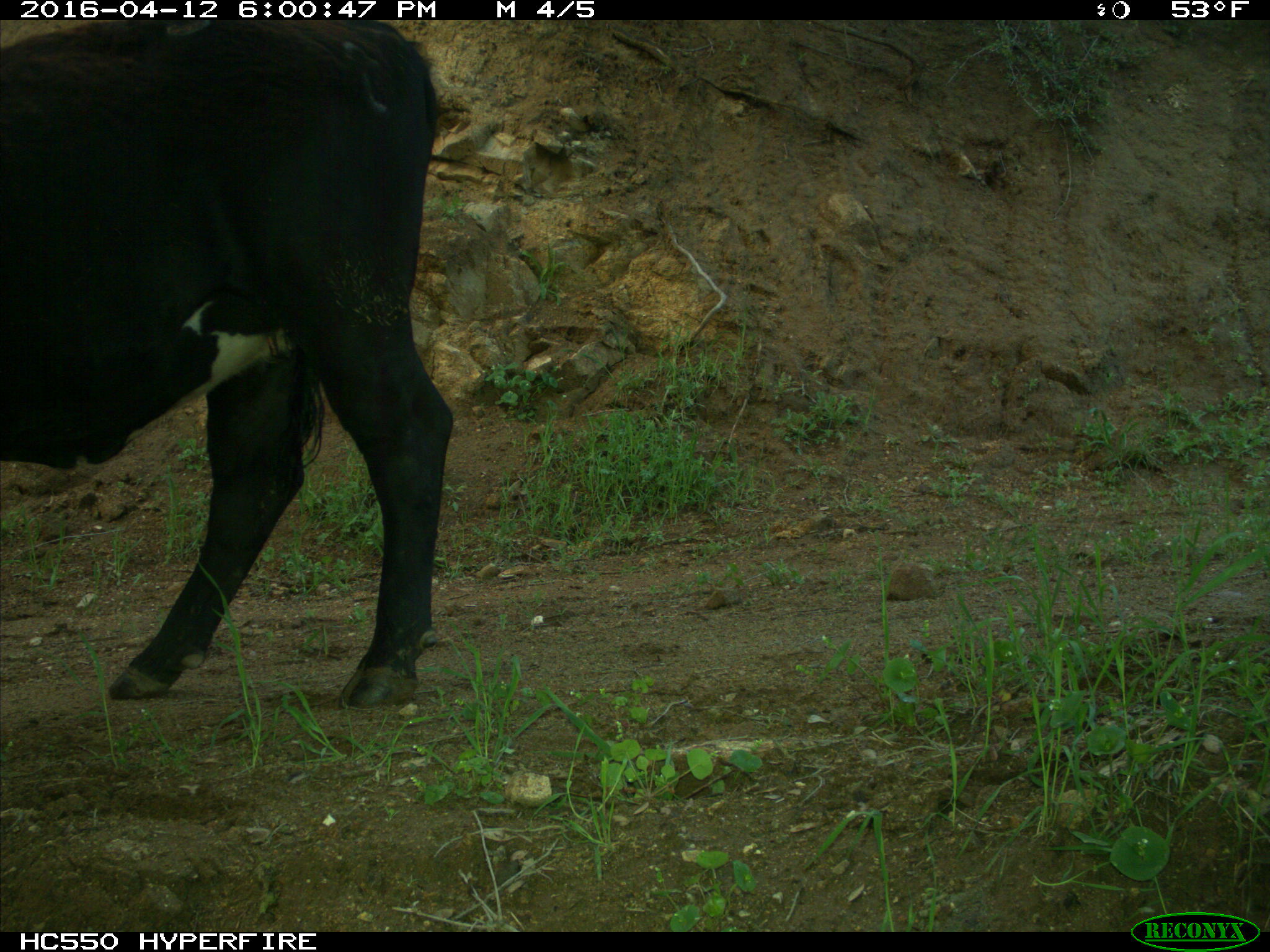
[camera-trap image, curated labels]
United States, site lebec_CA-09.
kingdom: Animalia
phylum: Chordata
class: Mammalia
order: Artiodactyla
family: Bovidae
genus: Bos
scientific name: Bos taurus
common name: domestic cow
Bos taurus (domestic cow).